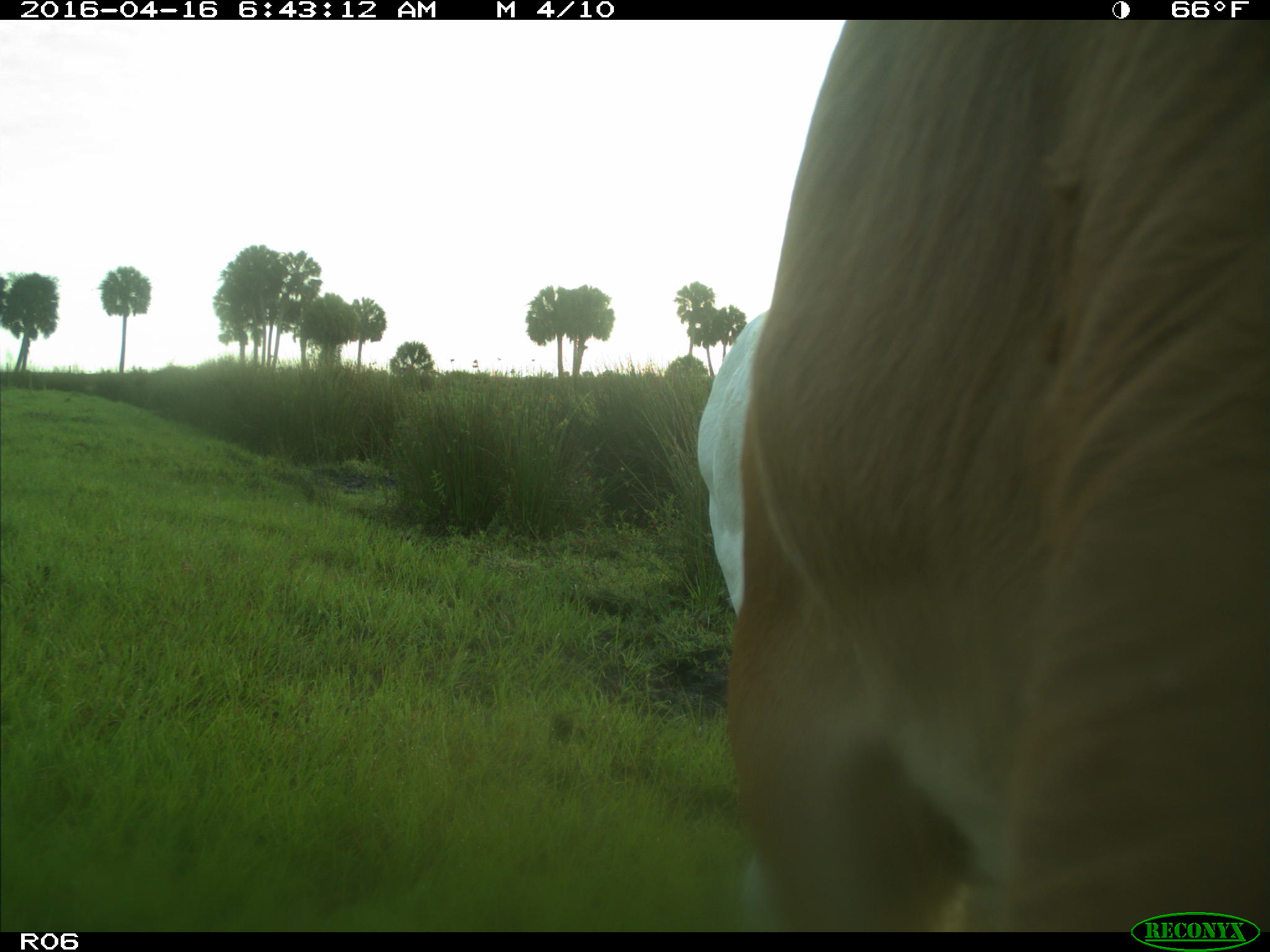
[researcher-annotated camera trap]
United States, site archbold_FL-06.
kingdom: Animalia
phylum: Chordata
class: Mammalia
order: Artiodactyla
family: Bovidae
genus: Bos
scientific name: Bos taurus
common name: domestic cow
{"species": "Bos taurus (domestic cow)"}